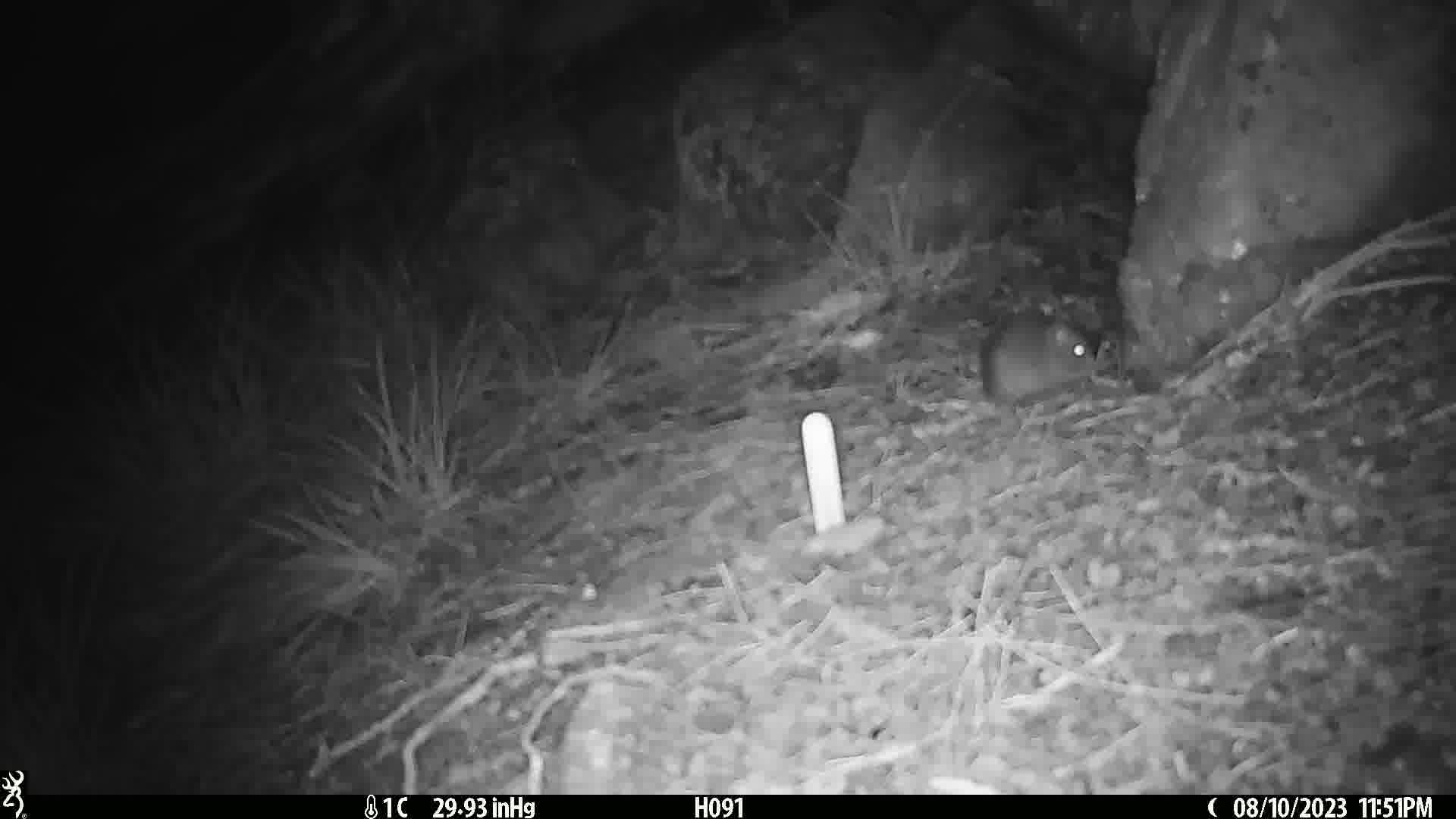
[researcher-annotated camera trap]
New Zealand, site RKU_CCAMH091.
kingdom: Animalia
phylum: Chordata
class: Mammalia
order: Rodentia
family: Muridae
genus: Rattus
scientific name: Rattus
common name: rat